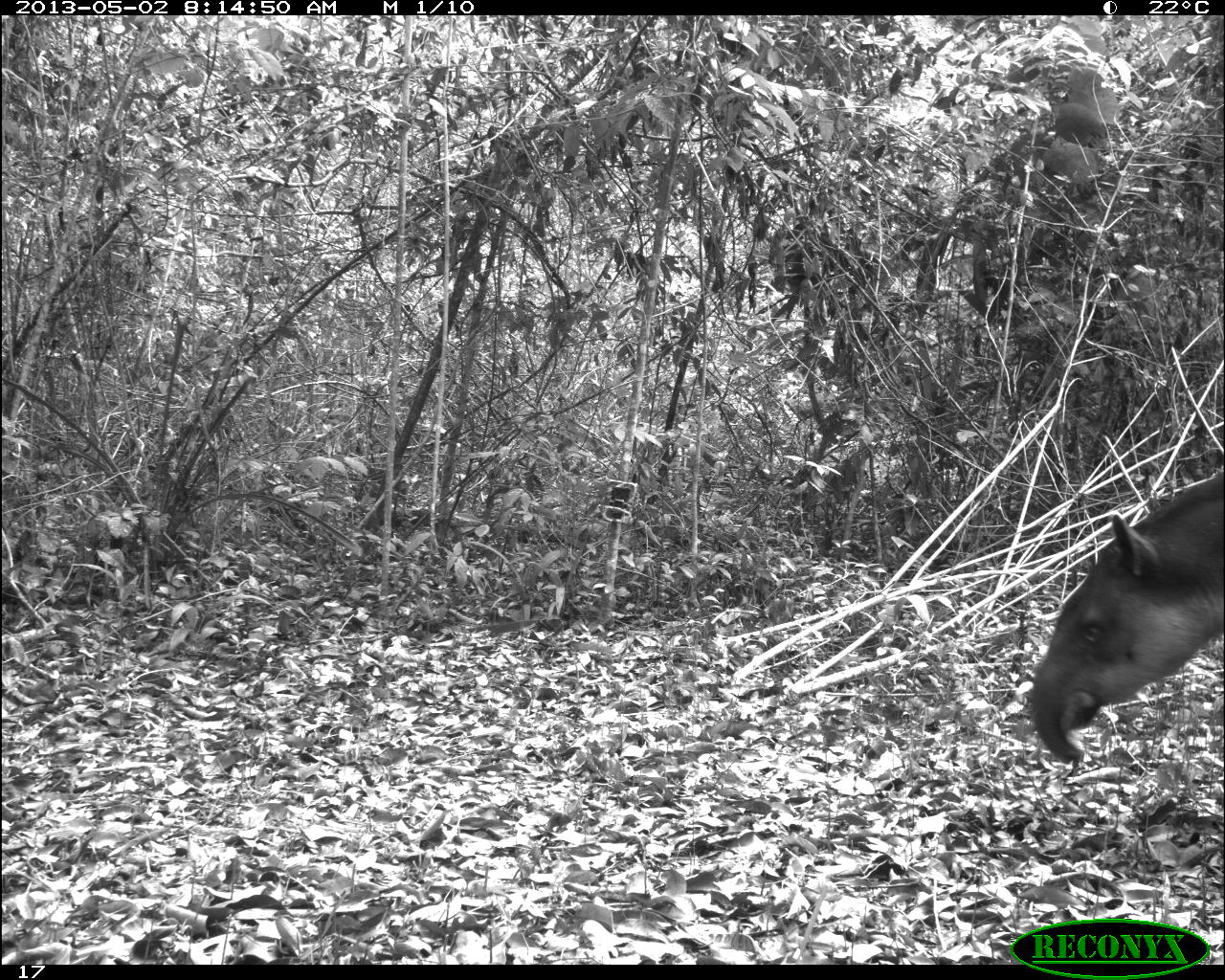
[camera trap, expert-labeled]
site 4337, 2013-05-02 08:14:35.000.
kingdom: Animalia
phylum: Chordata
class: Mammalia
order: Perissodactyla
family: Tapiridae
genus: Tapirus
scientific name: Tapirus bairdii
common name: baird's tapir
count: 1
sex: male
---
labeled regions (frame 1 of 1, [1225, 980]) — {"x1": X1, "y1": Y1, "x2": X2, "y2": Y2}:
tapirus bairdii: {"x1": 1026, "y1": 463, "x2": 1225, "y2": 770}